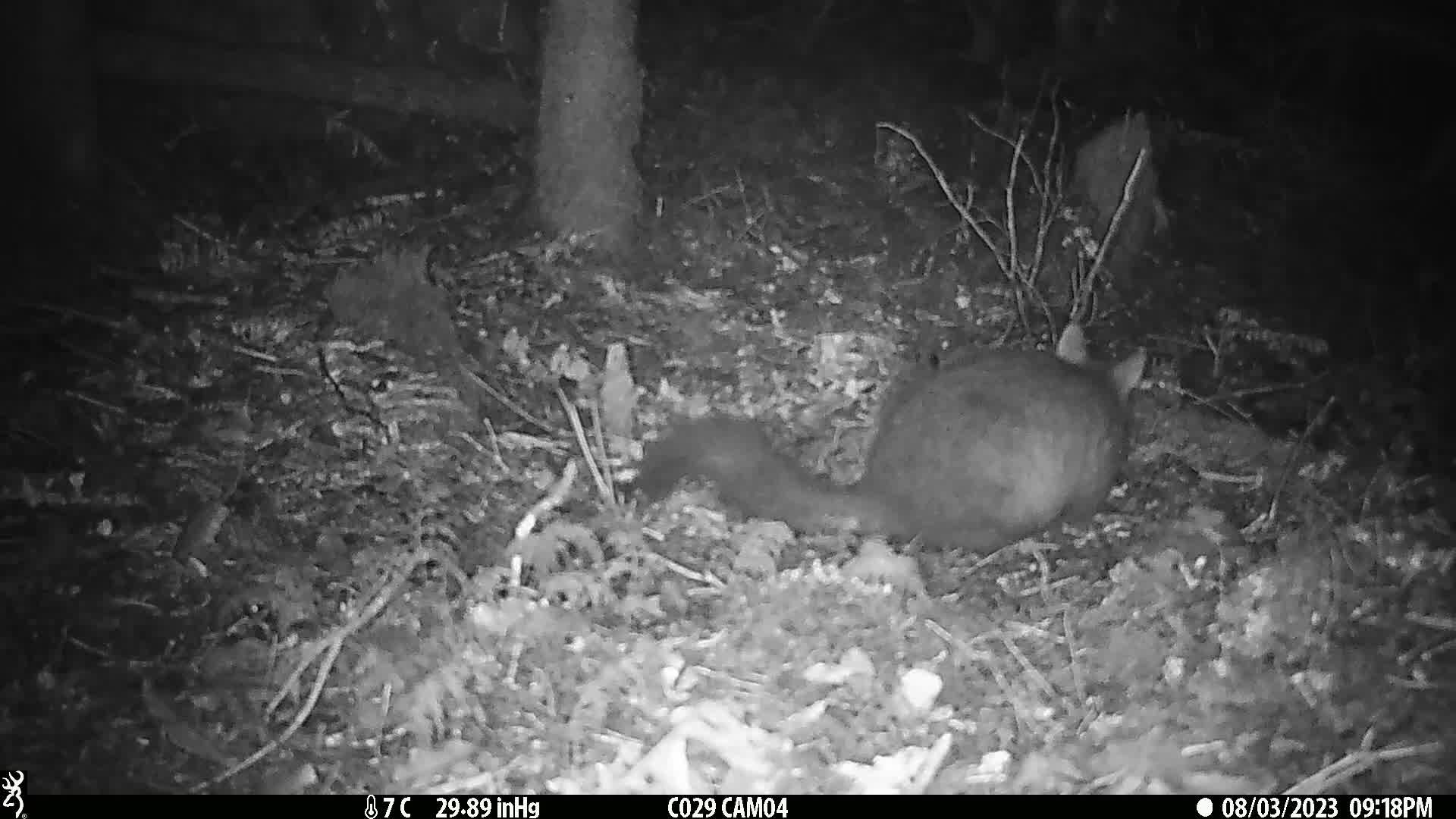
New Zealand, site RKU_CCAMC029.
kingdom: Animalia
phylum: Chordata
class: Mammalia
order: Diprotodontia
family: Phalangeridae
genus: Trichosurus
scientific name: Trichosurus vulpecula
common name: common brushtail possum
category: possum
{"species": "possum (common brushtail possum) (Trichosurus vulpecula)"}